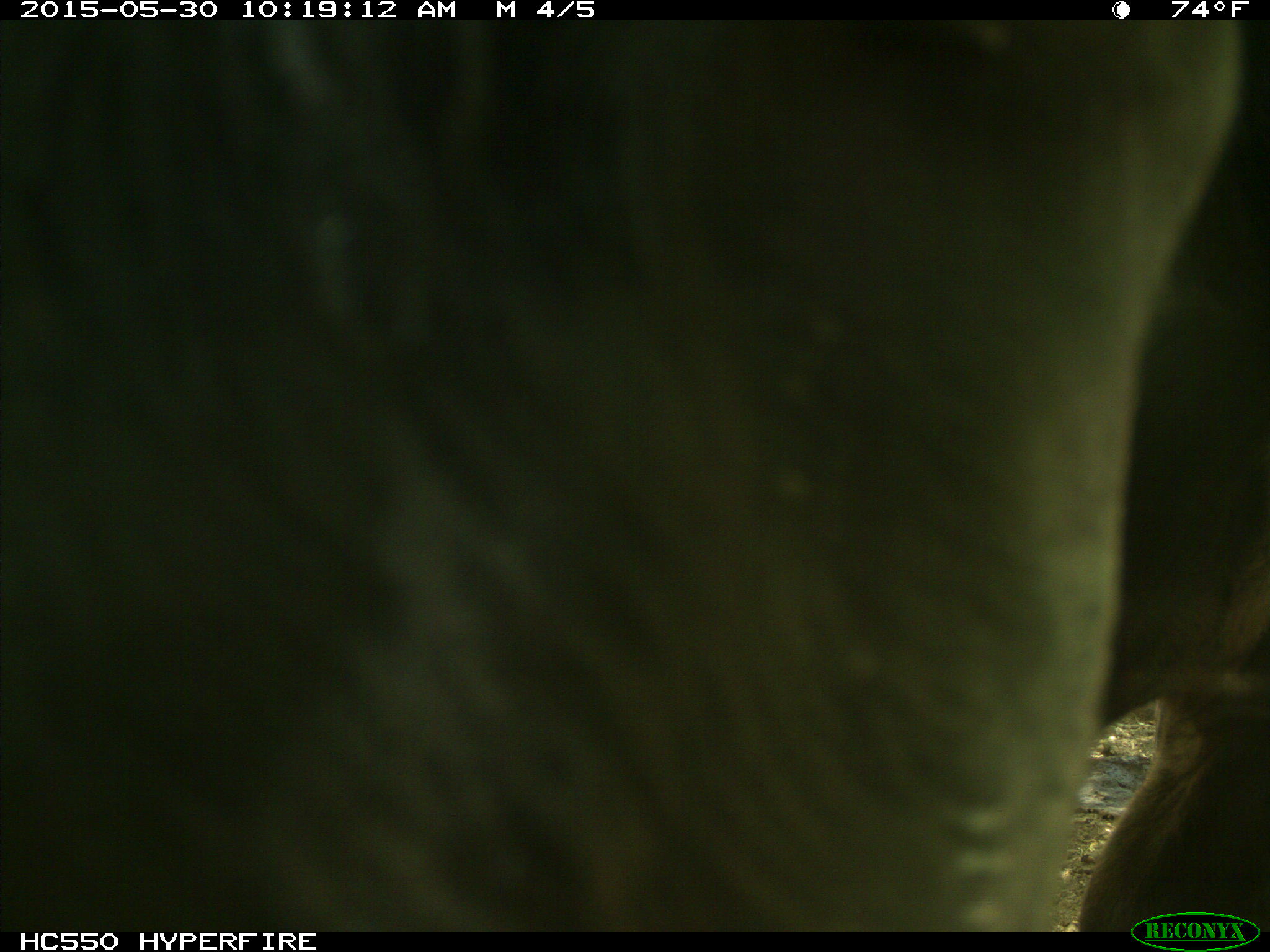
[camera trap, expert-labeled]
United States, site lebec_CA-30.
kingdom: Animalia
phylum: Chordata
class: Mammalia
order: Artiodactyla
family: Bovidae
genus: Bos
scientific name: Bos taurus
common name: domestic cow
Bos taurus (domestic cow).